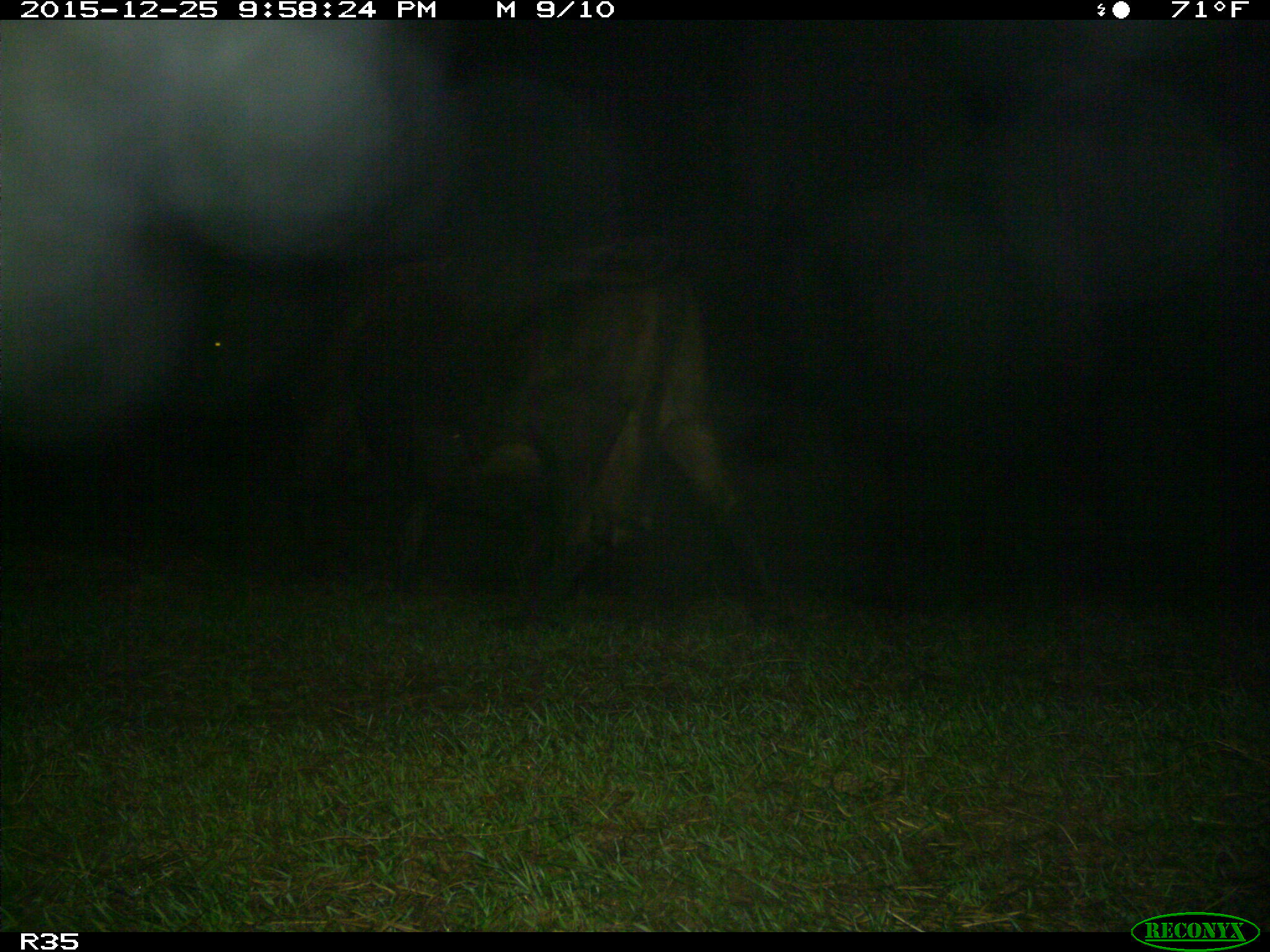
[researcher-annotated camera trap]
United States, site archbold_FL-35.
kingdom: Animalia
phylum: Chordata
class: Mammalia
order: Artiodactyla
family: Bovidae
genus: Bos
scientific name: Bos taurus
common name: domestic cow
Bos taurus (domestic cow).